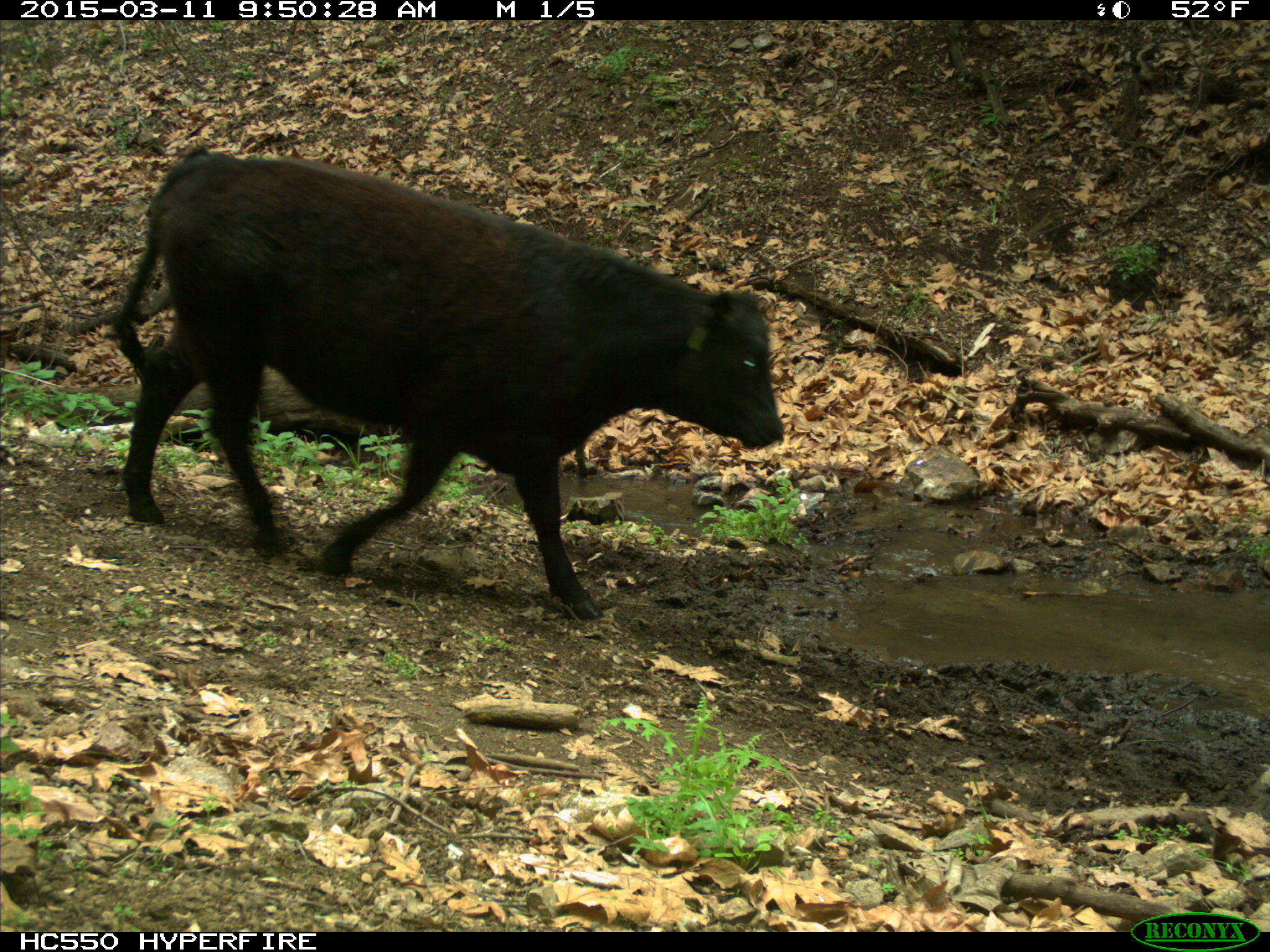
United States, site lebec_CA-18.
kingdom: Animalia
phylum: Chordata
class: Mammalia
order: Artiodactyla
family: Bovidae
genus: Bos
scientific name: Bos taurus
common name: domestic cow